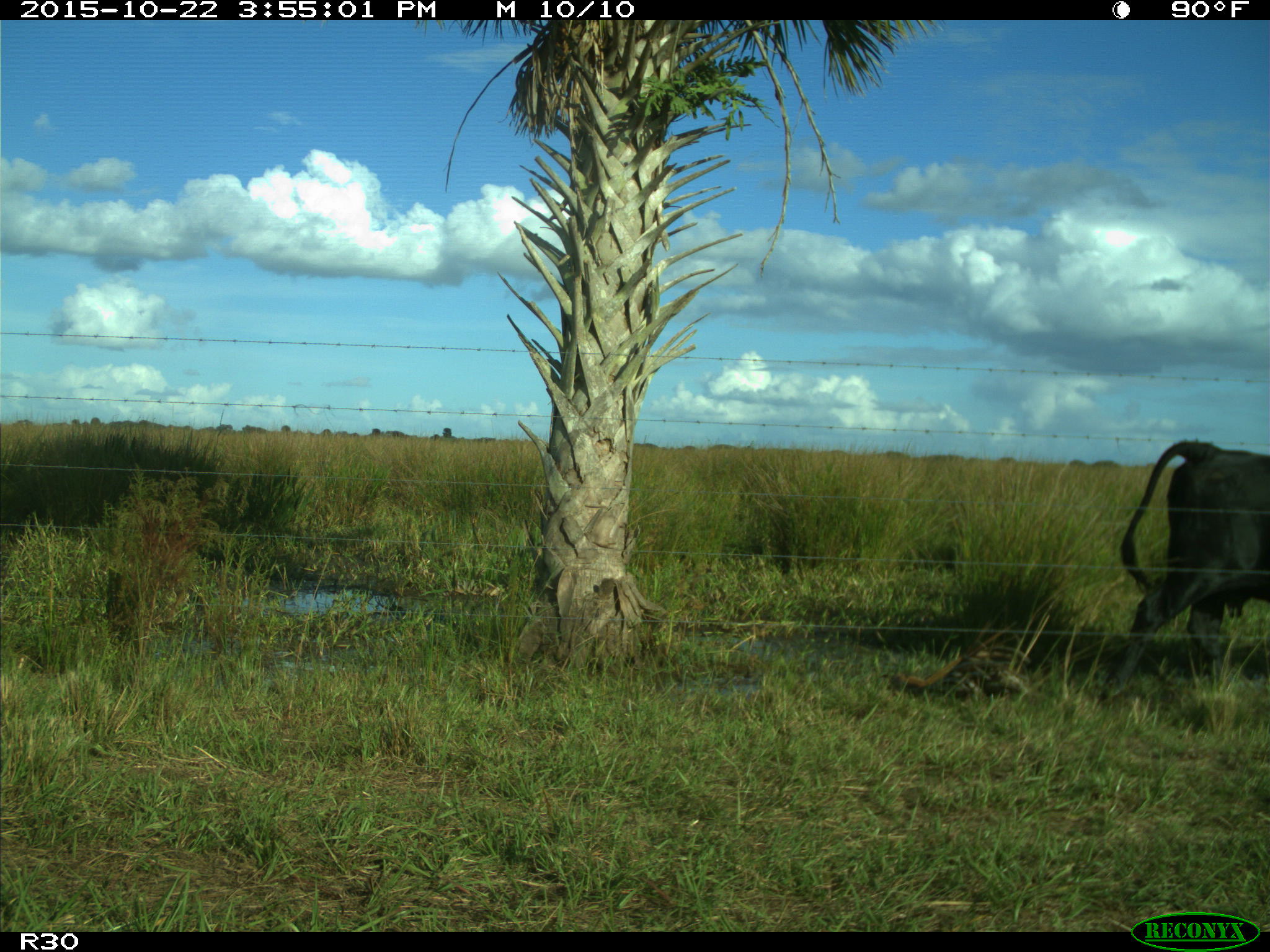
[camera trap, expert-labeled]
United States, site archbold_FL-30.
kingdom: Animalia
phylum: Chordata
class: Mammalia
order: Artiodactyla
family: Bovidae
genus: Bos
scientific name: Bos taurus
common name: domestic cow